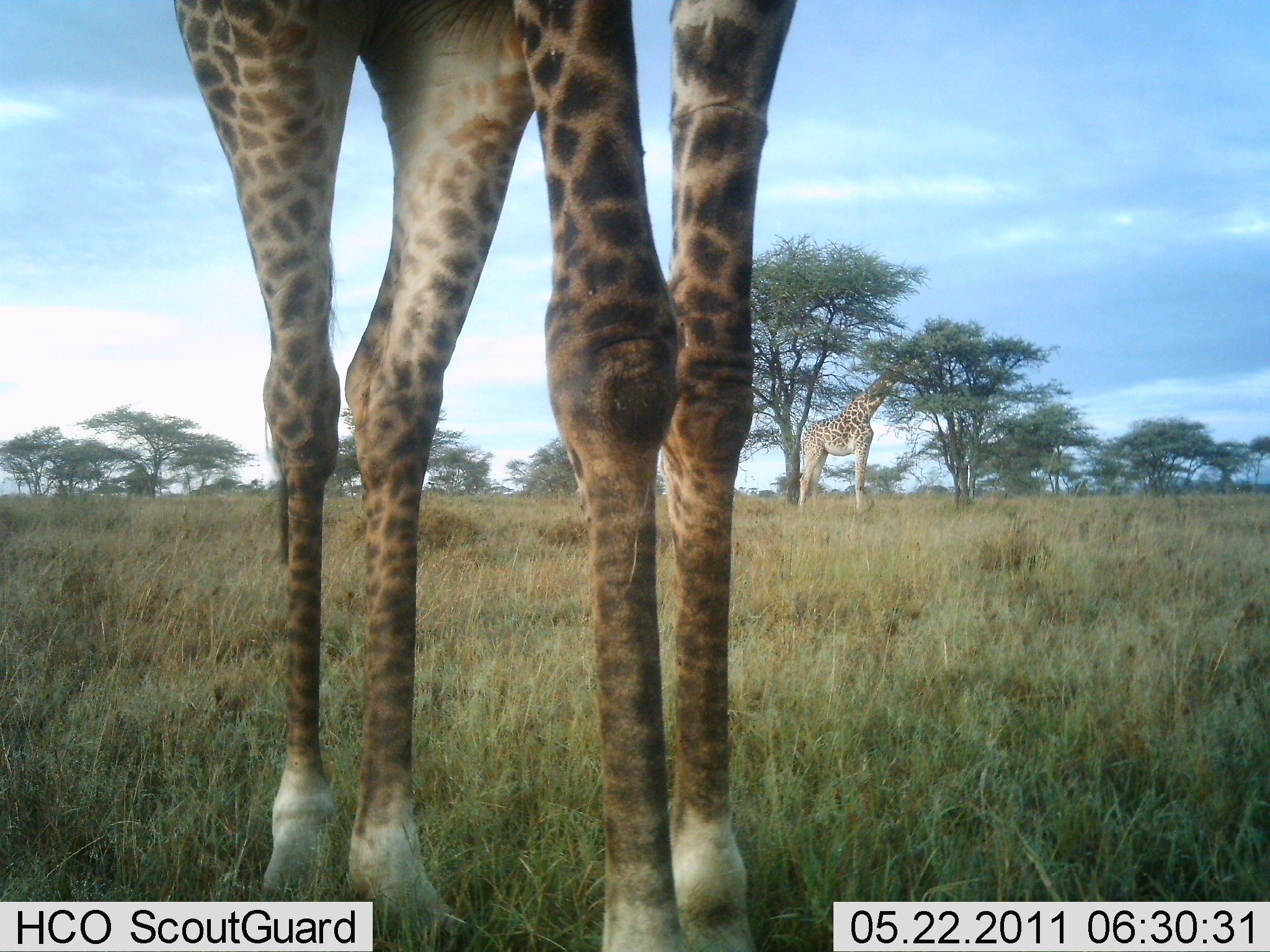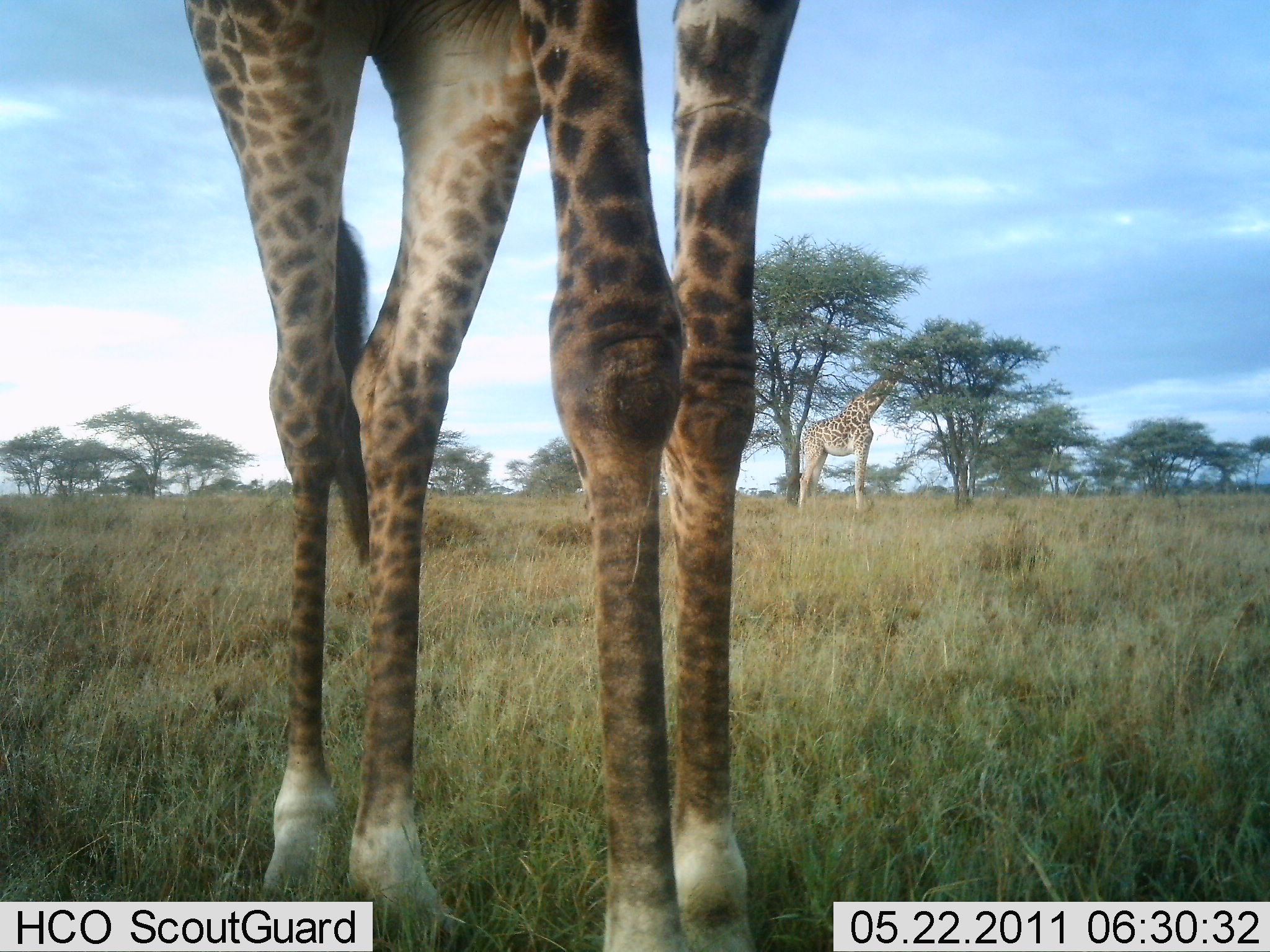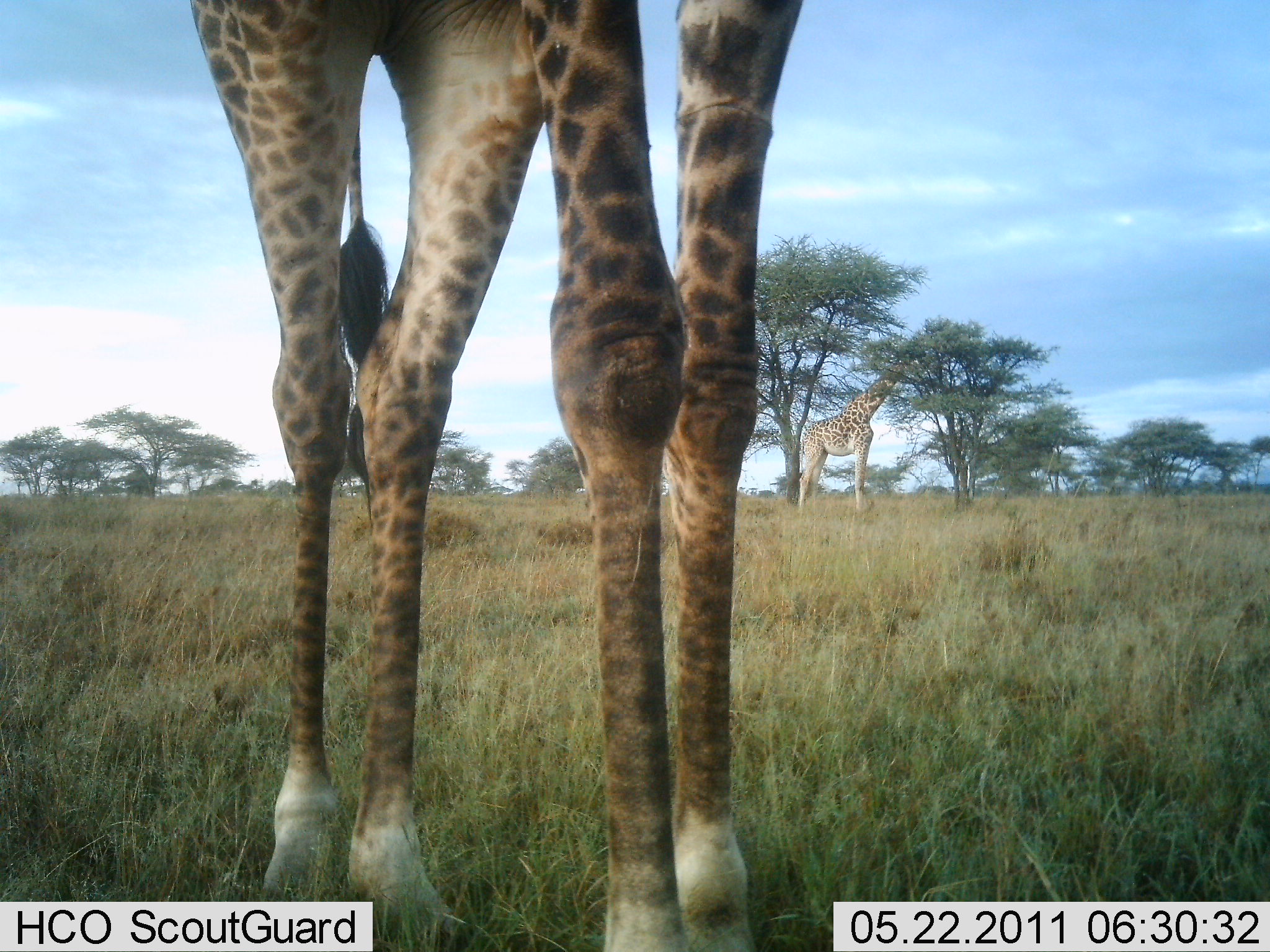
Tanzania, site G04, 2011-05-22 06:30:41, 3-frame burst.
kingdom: Animalia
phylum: Chordata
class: Mammalia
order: Artiodactyla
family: Giraffidae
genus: Giraffa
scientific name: Giraffa camelopardalis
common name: giraffe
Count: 2.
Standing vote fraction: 82%.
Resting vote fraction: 0%.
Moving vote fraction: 0%.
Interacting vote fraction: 0%.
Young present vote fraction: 0%.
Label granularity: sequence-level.